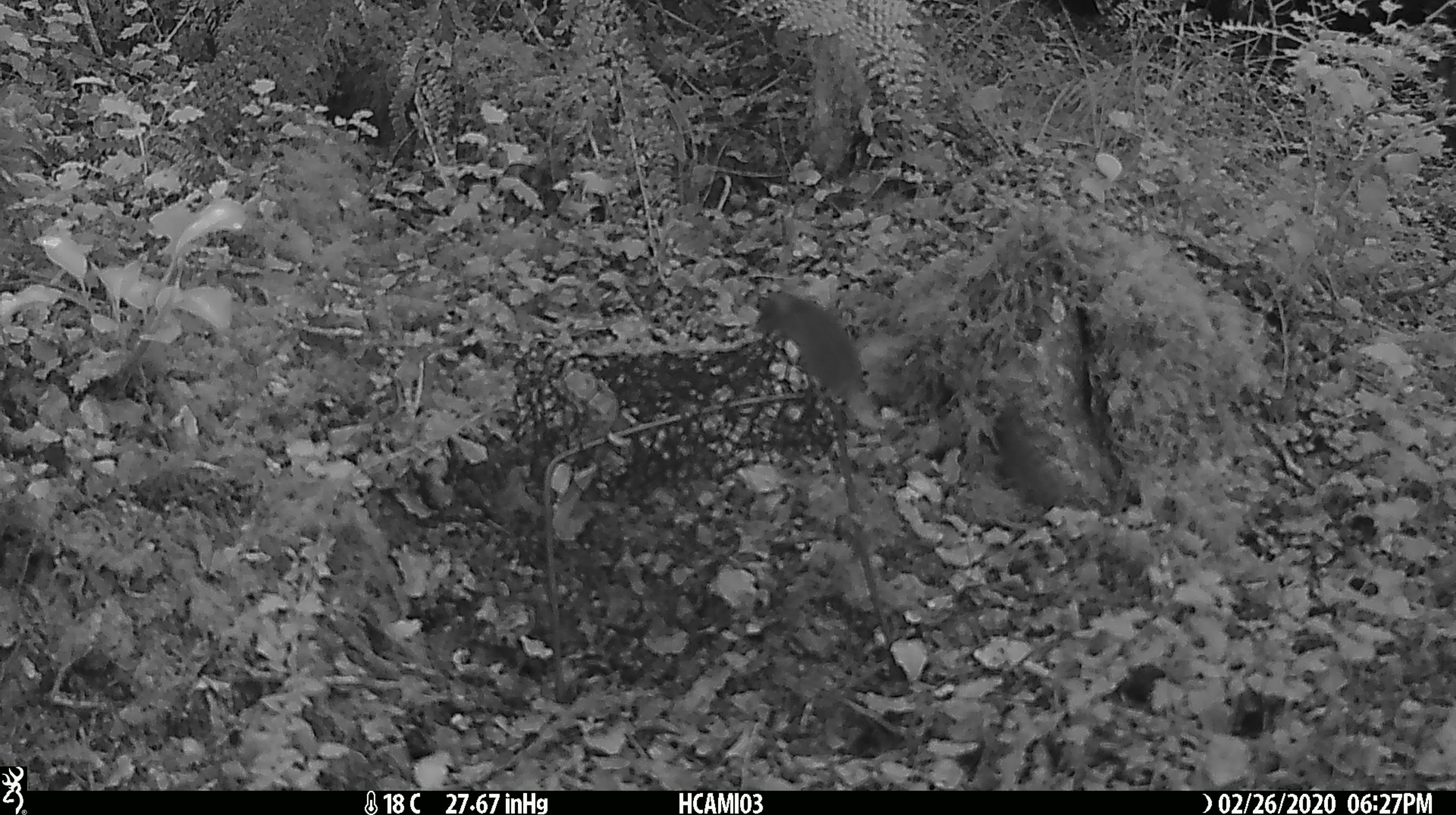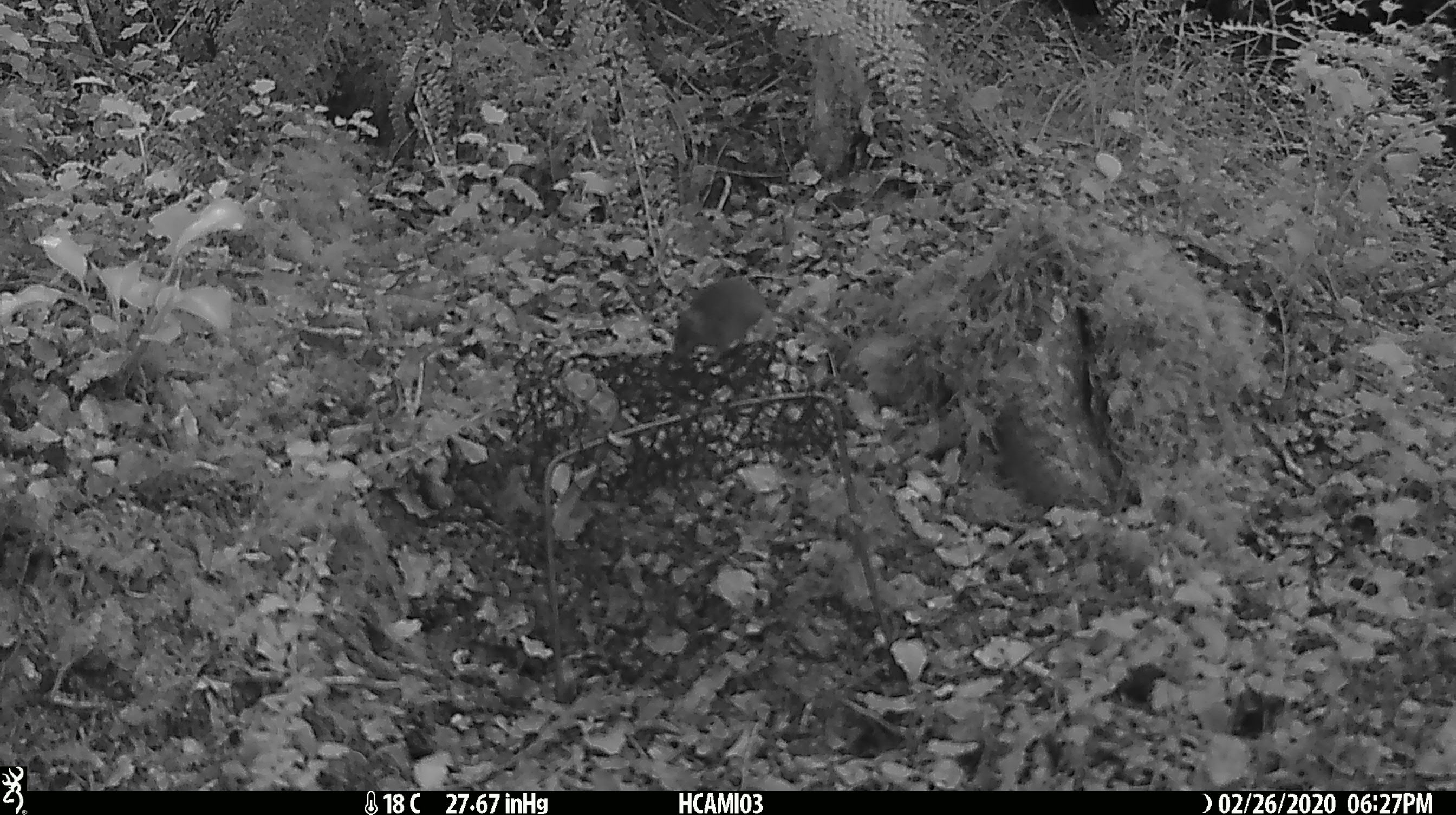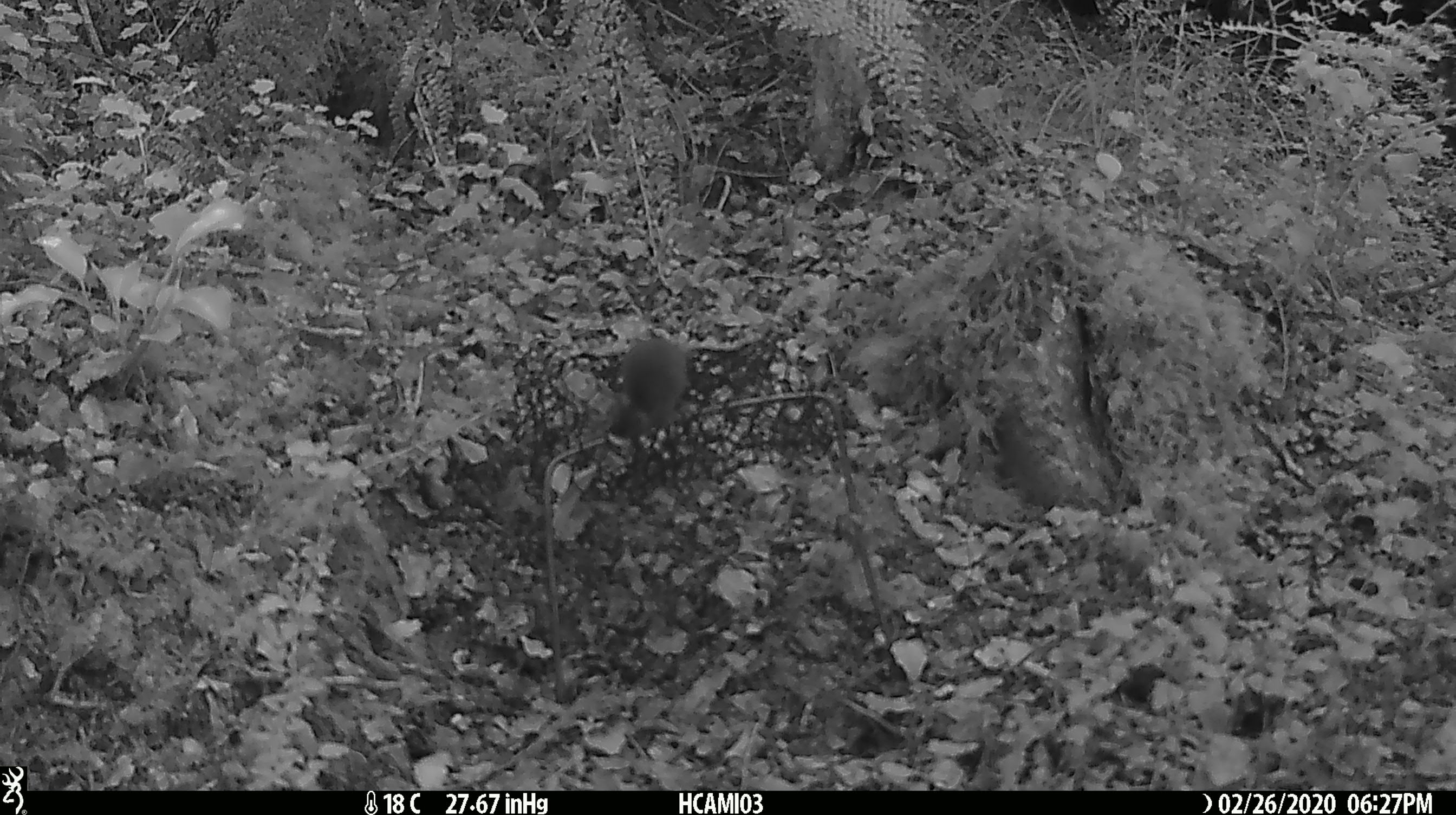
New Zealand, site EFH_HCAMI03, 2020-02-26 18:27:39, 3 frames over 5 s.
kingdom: Animalia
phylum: Chordata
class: Mammalia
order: Rodentia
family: Muridae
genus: Mus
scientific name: Mus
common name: mouse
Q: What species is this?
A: Mouse (Mus).